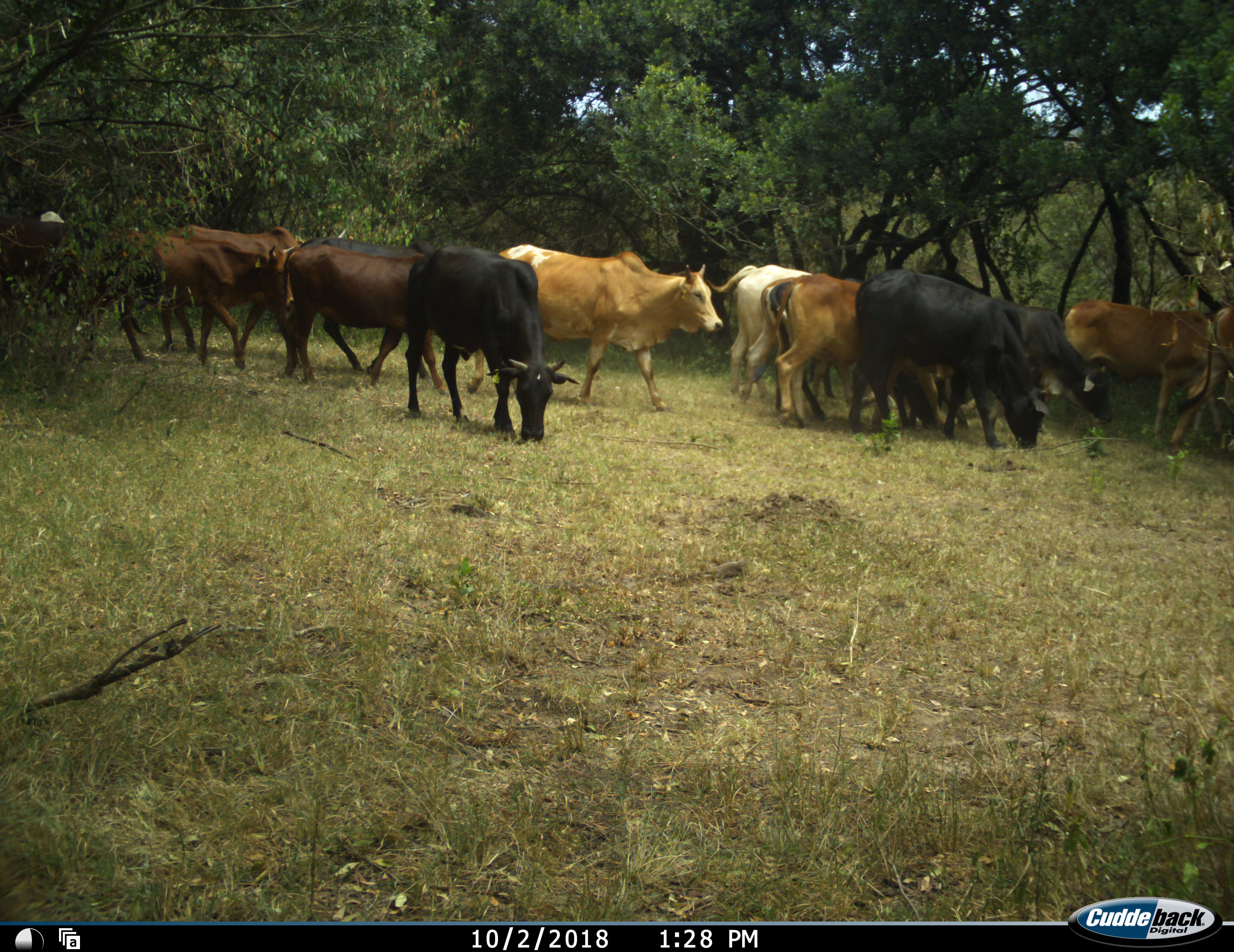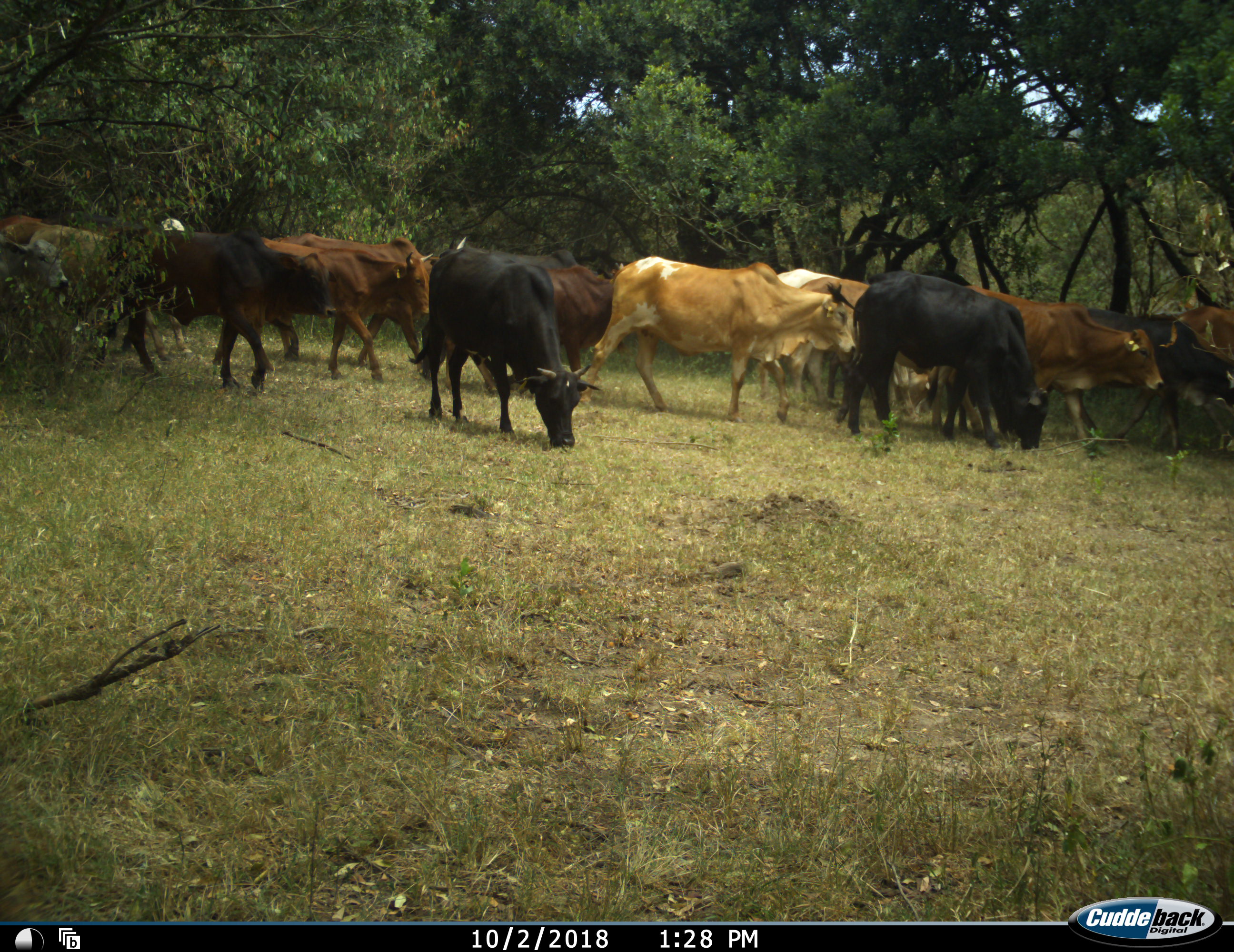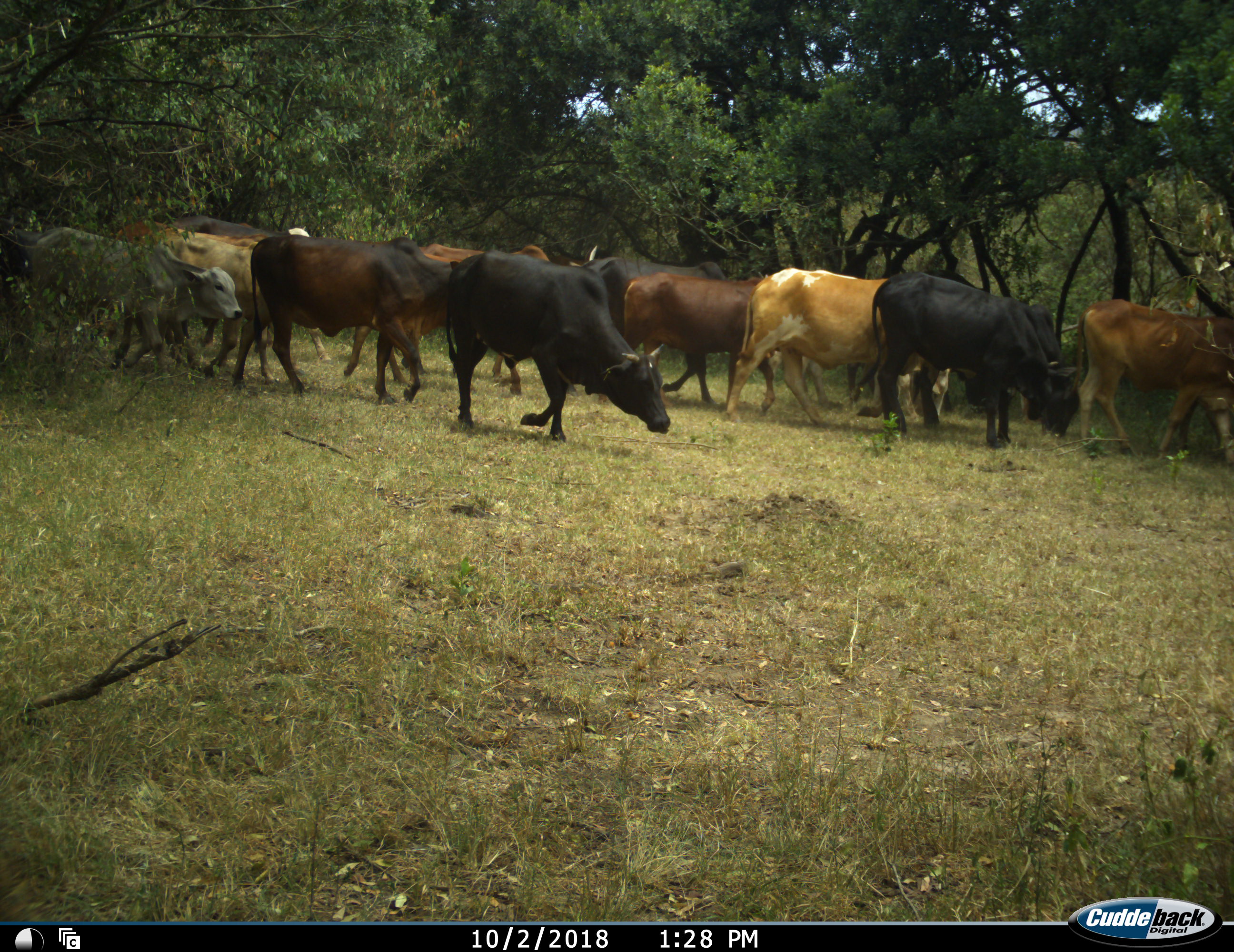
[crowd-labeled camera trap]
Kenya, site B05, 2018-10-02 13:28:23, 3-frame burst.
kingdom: Animalia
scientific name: Animalia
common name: animal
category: domesticanimal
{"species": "domesticanimal (animal) (Animalia)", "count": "11-50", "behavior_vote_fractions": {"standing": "10%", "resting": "0%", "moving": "90%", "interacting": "0%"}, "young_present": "0%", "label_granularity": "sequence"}